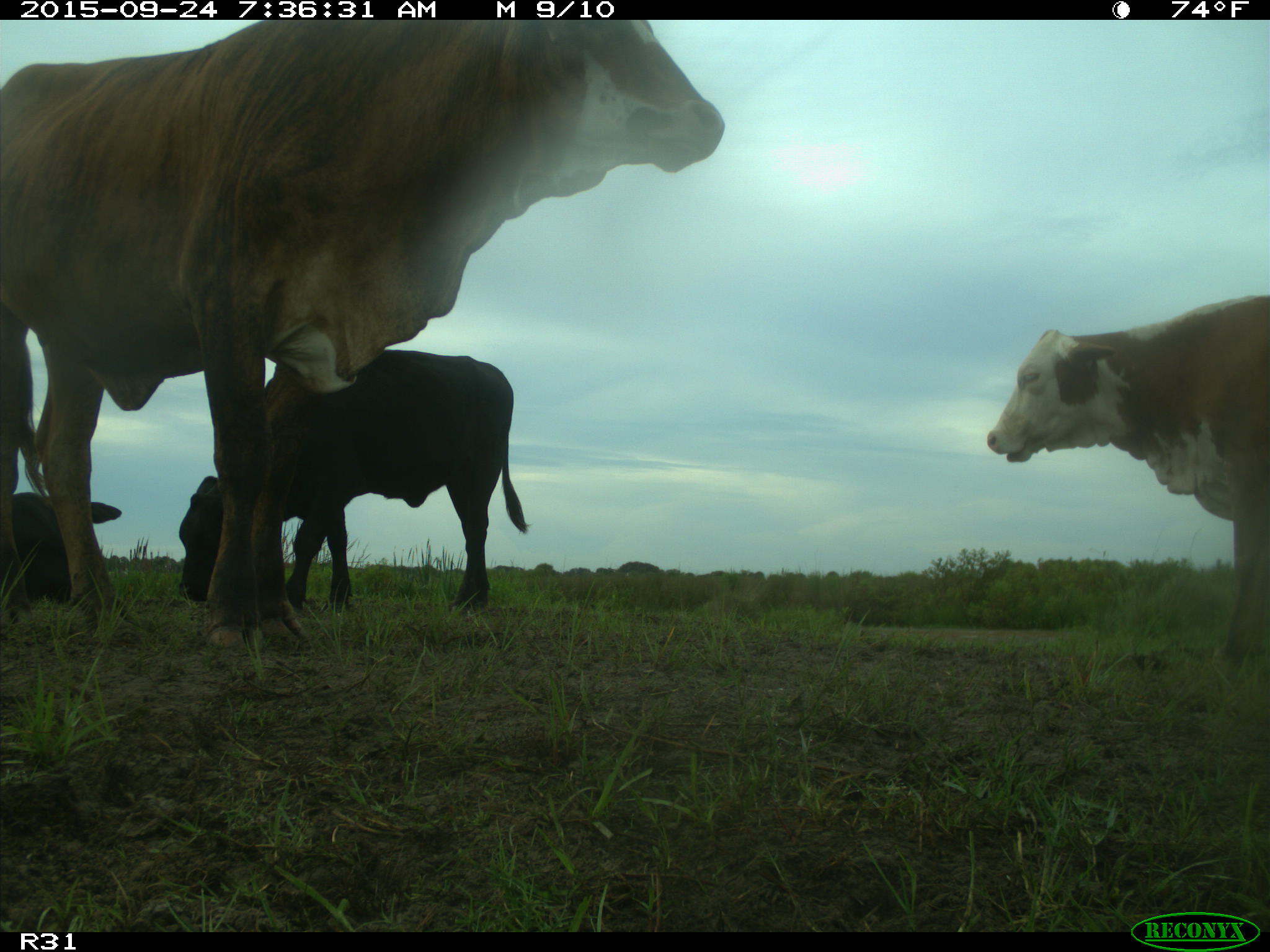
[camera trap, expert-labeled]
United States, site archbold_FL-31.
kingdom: Animalia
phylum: Chordata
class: Mammalia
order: Artiodactyla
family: Bovidae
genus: Bos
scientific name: Bos taurus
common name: domestic cow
Bos taurus (domestic cow).